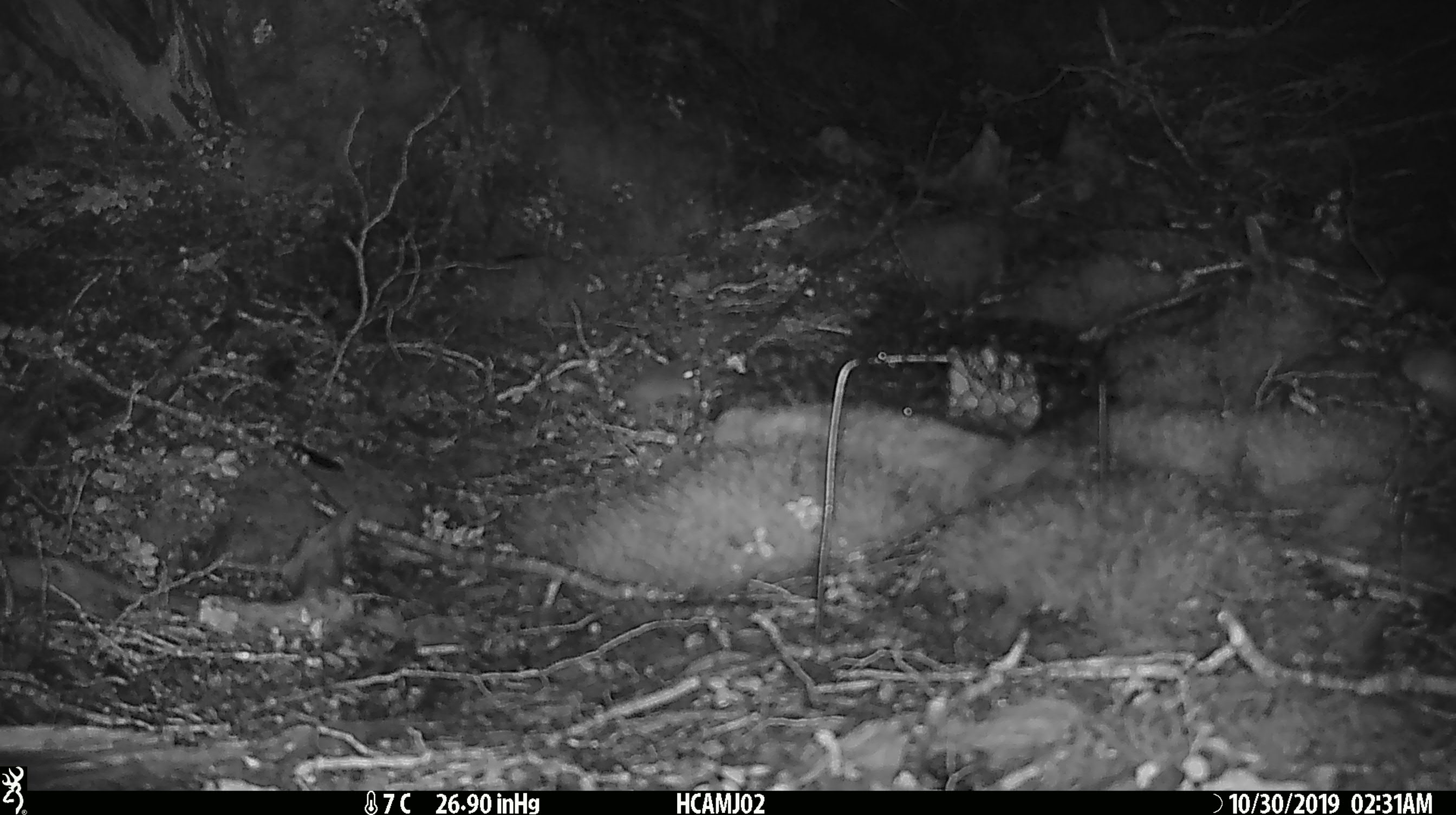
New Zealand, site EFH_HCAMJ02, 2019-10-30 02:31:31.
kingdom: Animalia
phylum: Chordata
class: Mammalia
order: Rodentia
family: Muridae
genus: Mus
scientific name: Mus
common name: mouse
Mouse (Mus).